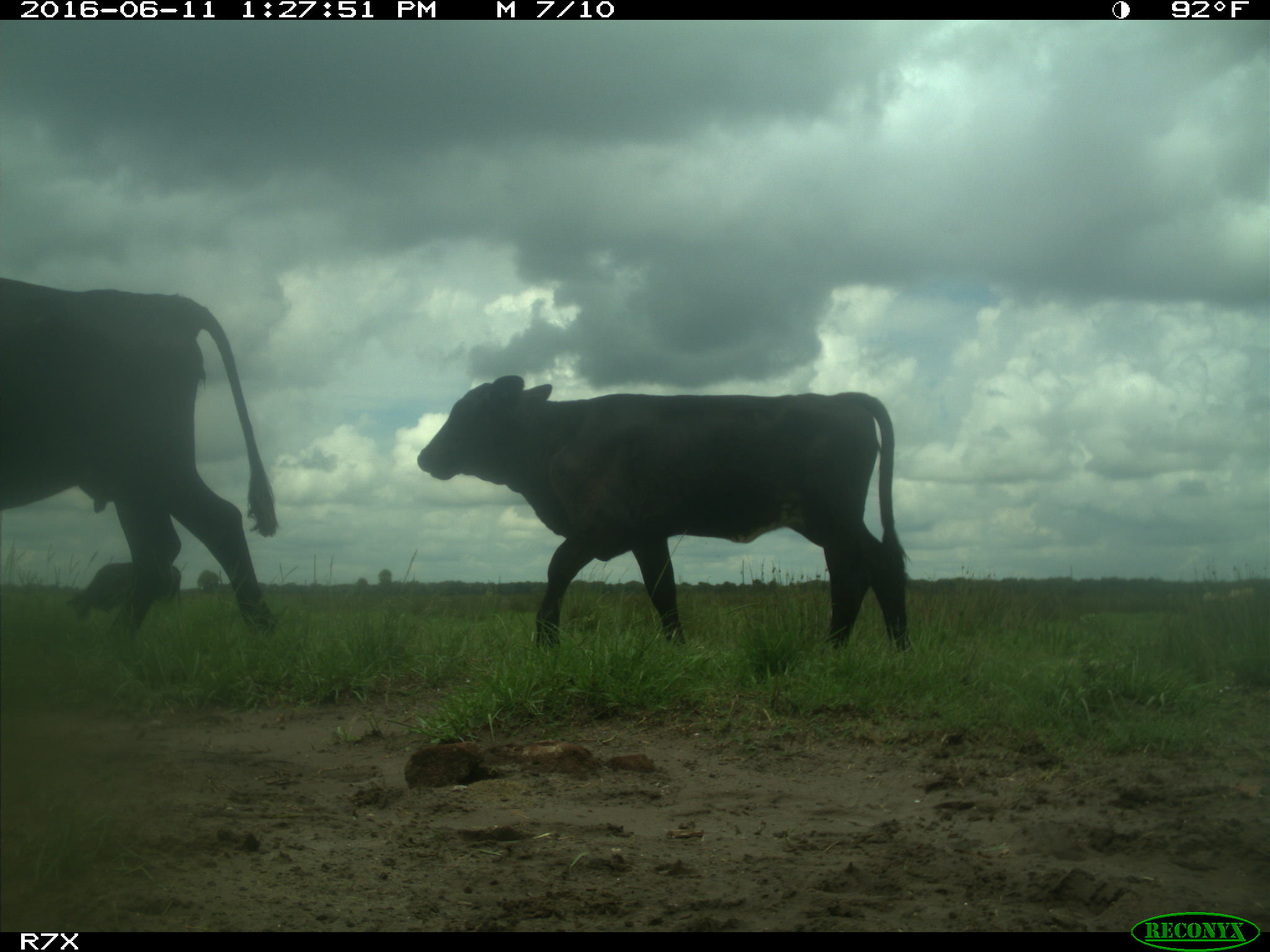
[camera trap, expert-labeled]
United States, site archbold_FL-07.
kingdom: Animalia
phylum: Chordata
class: Mammalia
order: Artiodactyla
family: Bovidae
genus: Bos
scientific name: Bos taurus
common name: domestic cow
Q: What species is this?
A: Bos taurus (domestic cow).